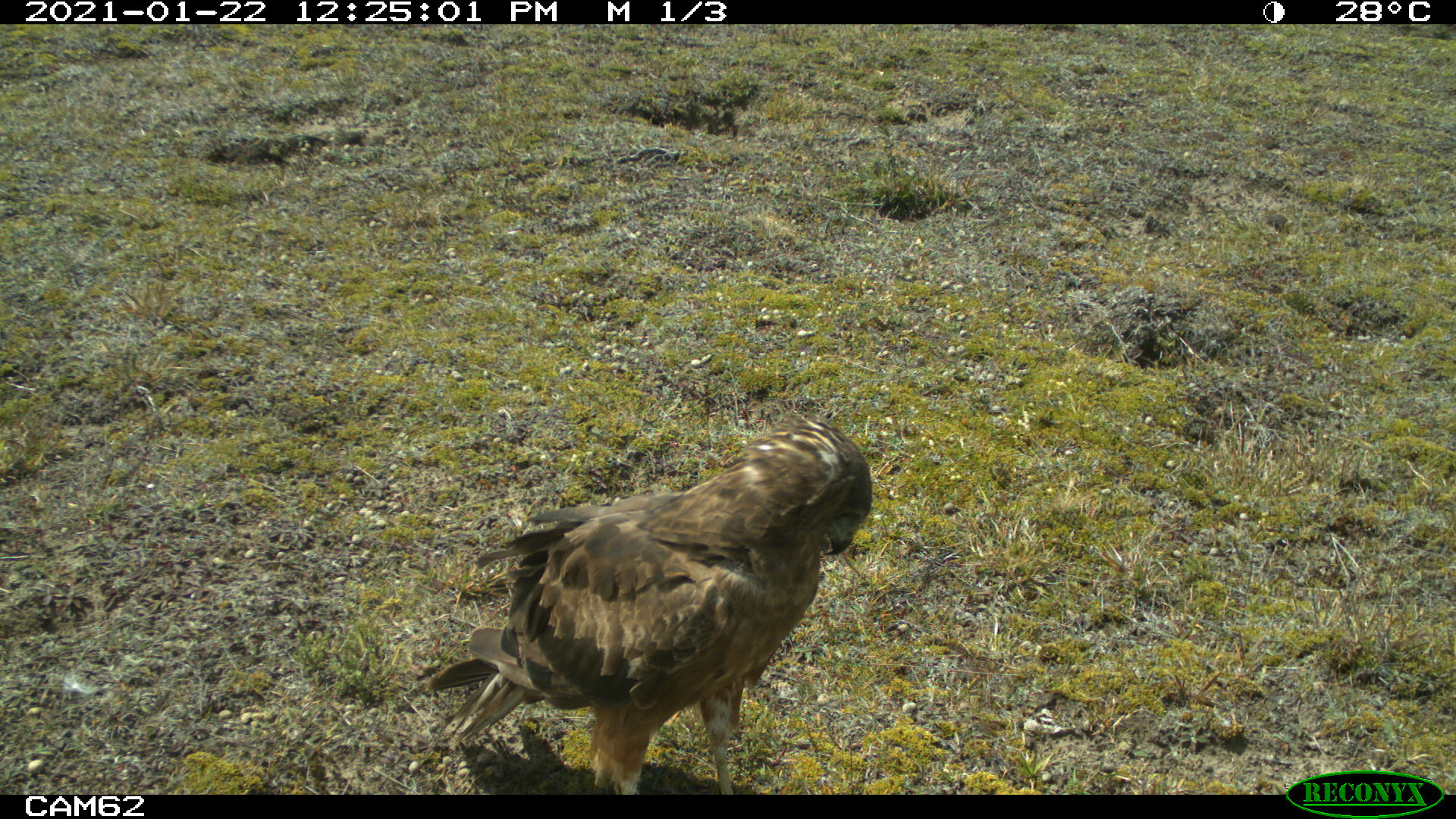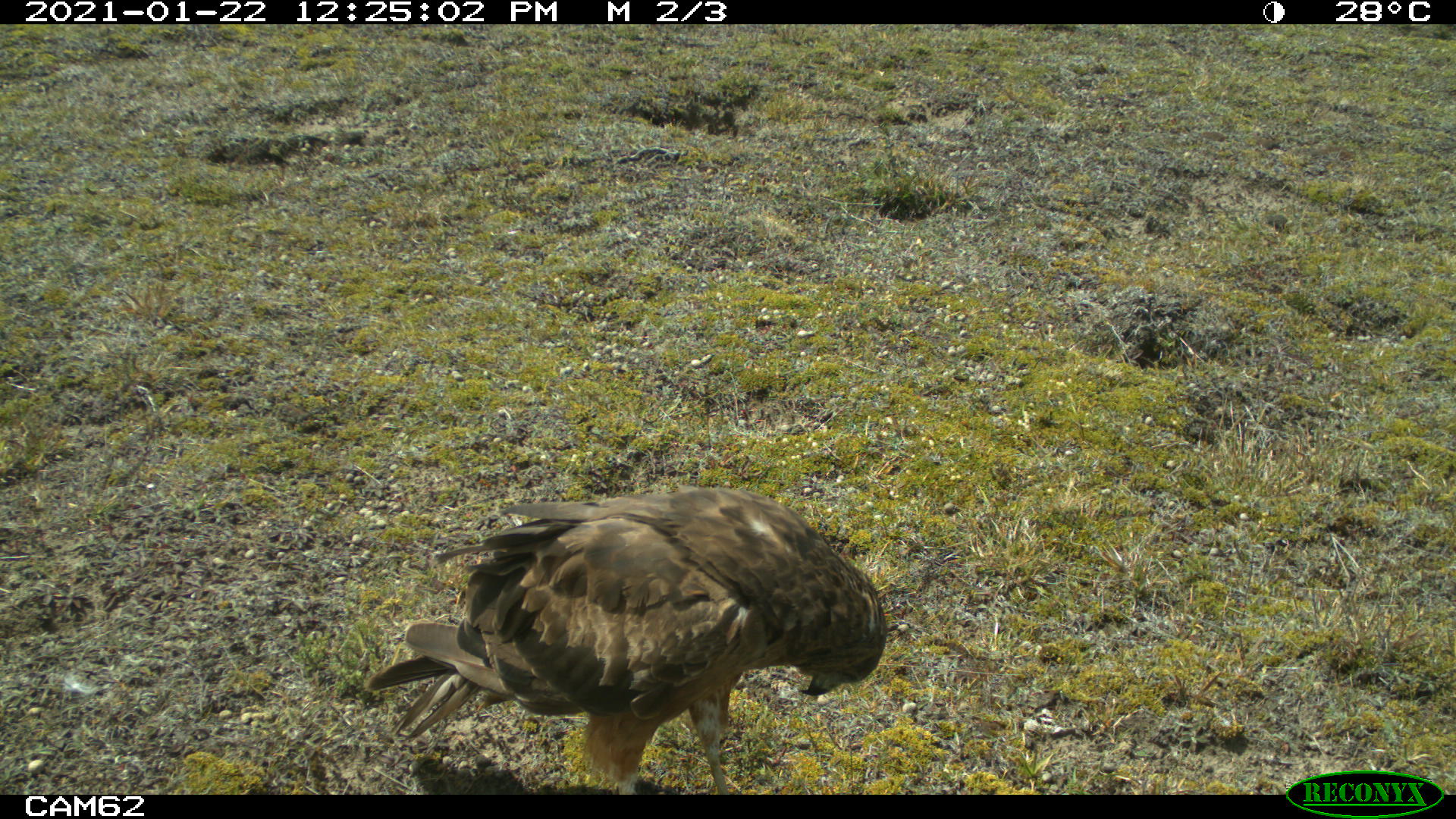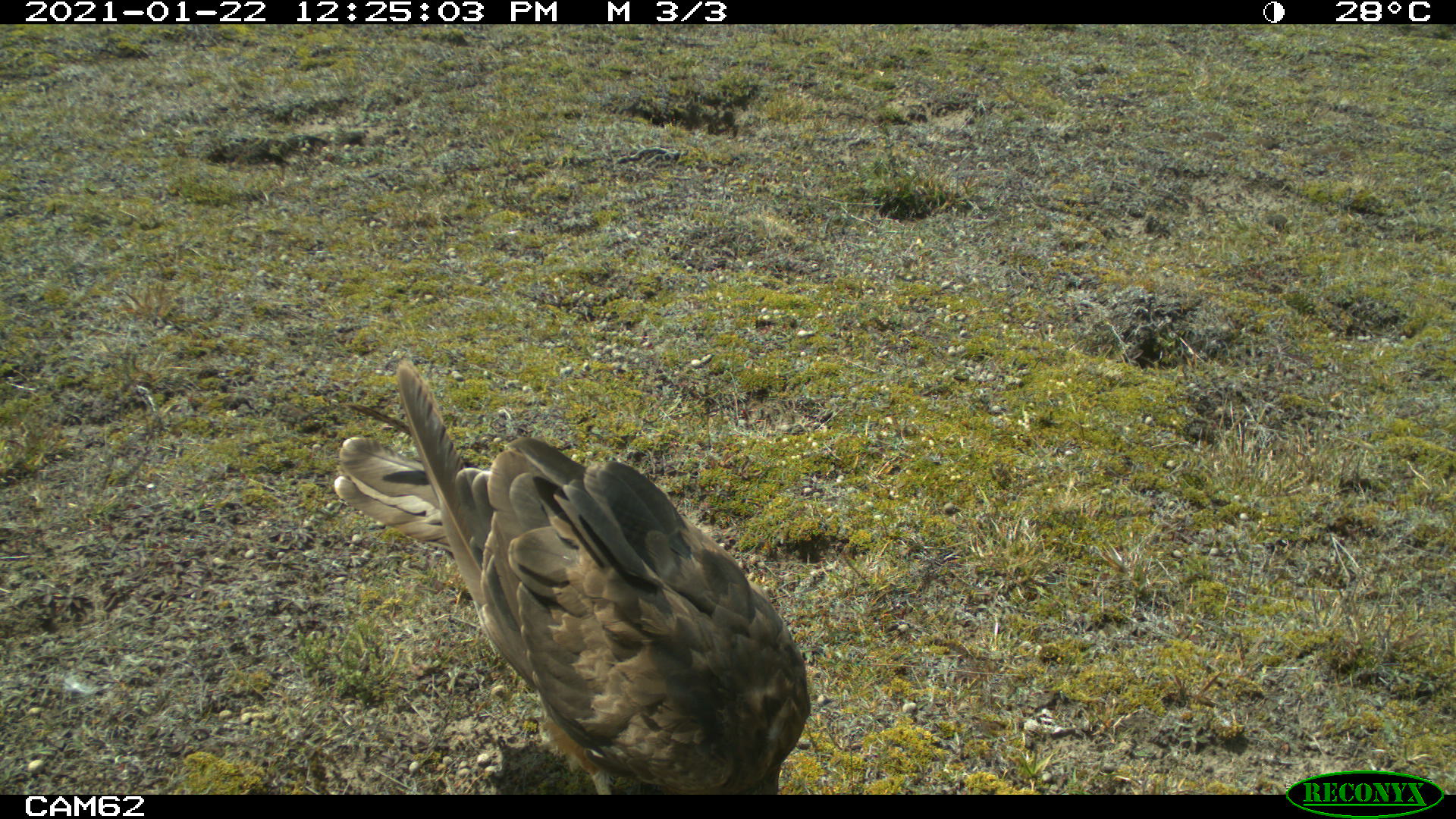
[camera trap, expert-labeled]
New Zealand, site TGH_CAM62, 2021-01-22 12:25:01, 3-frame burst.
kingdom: Animalia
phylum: Chordata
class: Aves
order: Accipitriformes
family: Accipitridae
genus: Circus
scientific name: Circus approximans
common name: swamp harrier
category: harrier